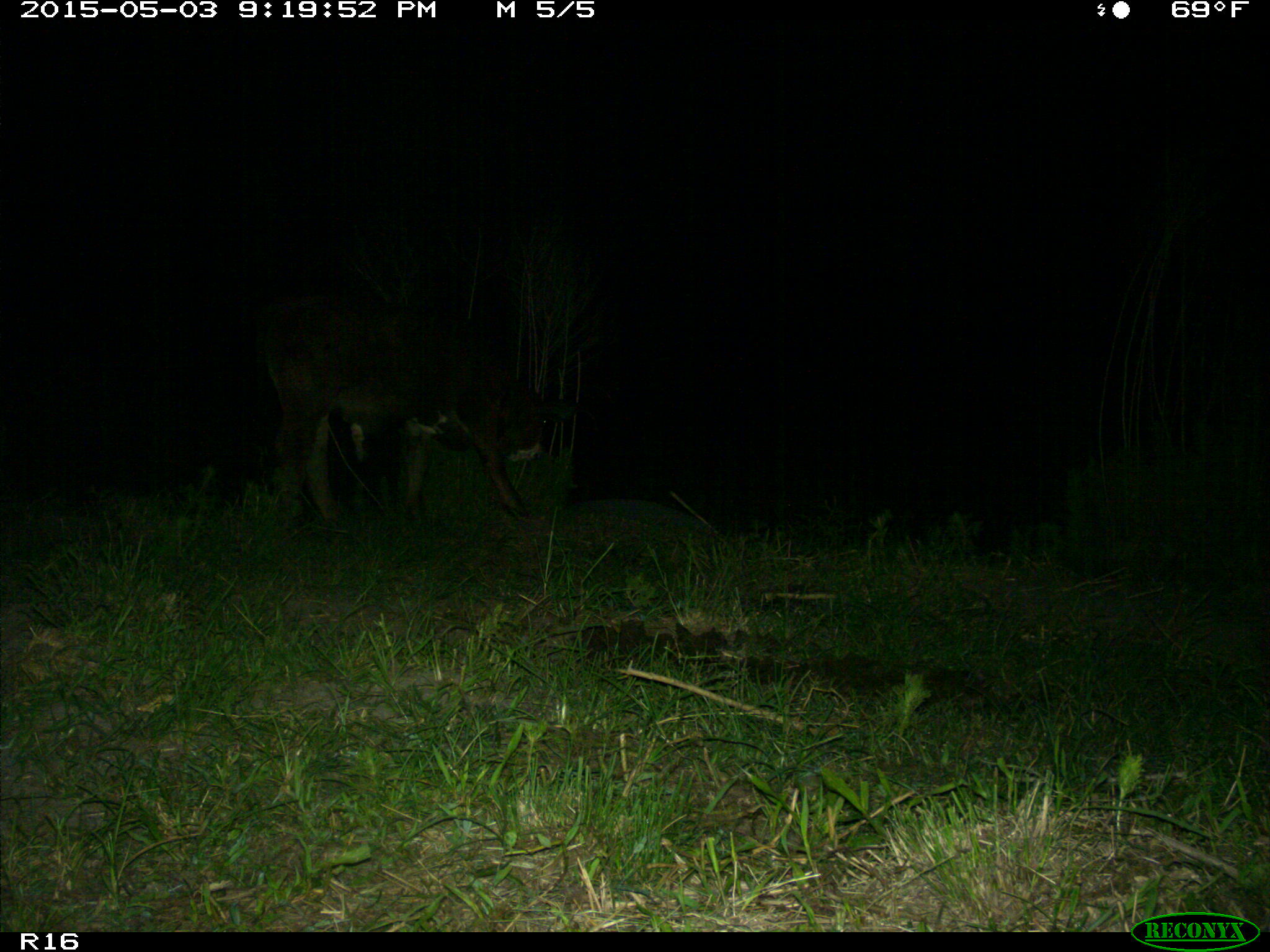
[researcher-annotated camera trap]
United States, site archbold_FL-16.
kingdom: Animalia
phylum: Chordata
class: Mammalia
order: Artiodactyla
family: Bovidae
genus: Bos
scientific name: Bos taurus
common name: domestic cow